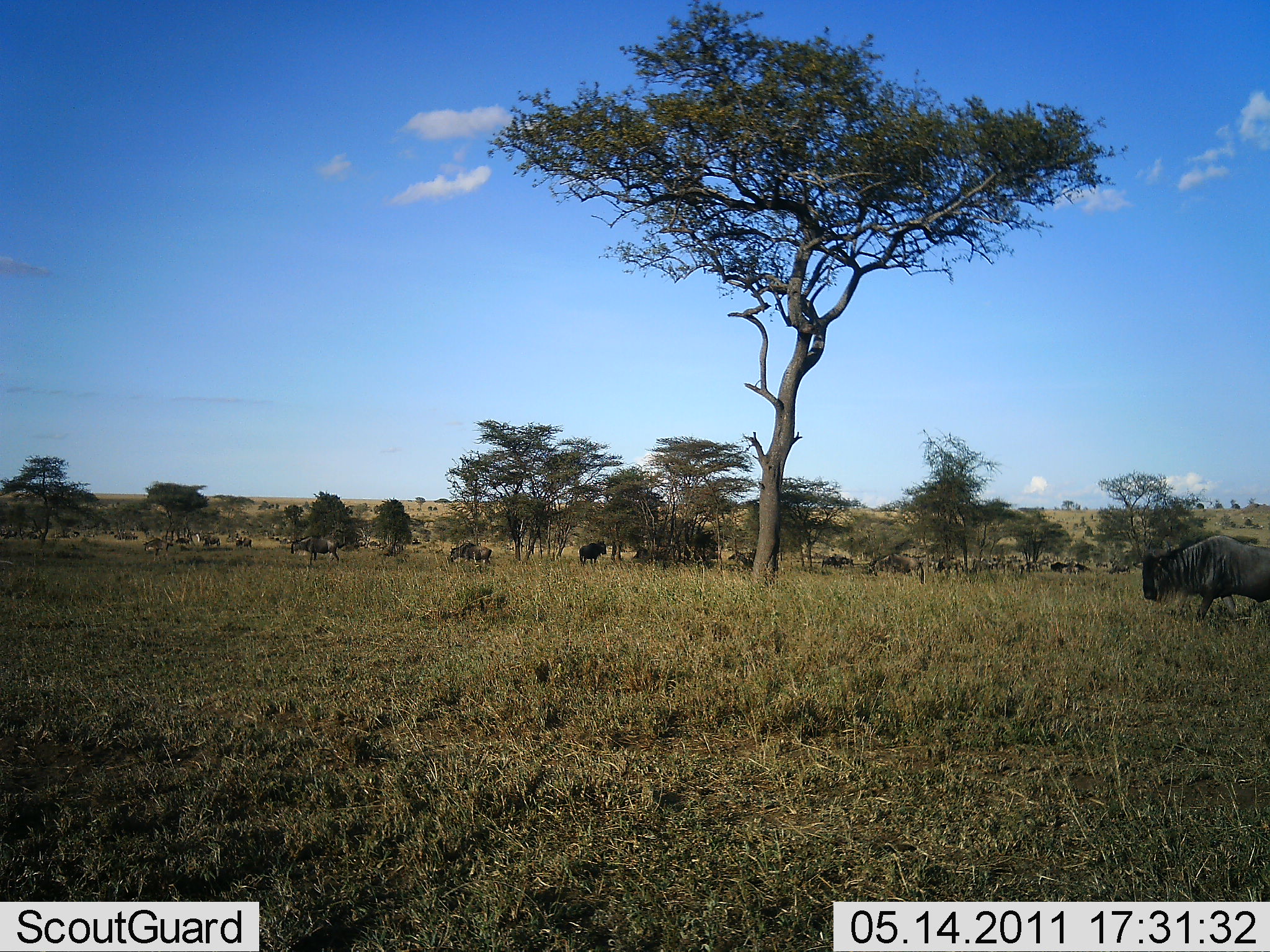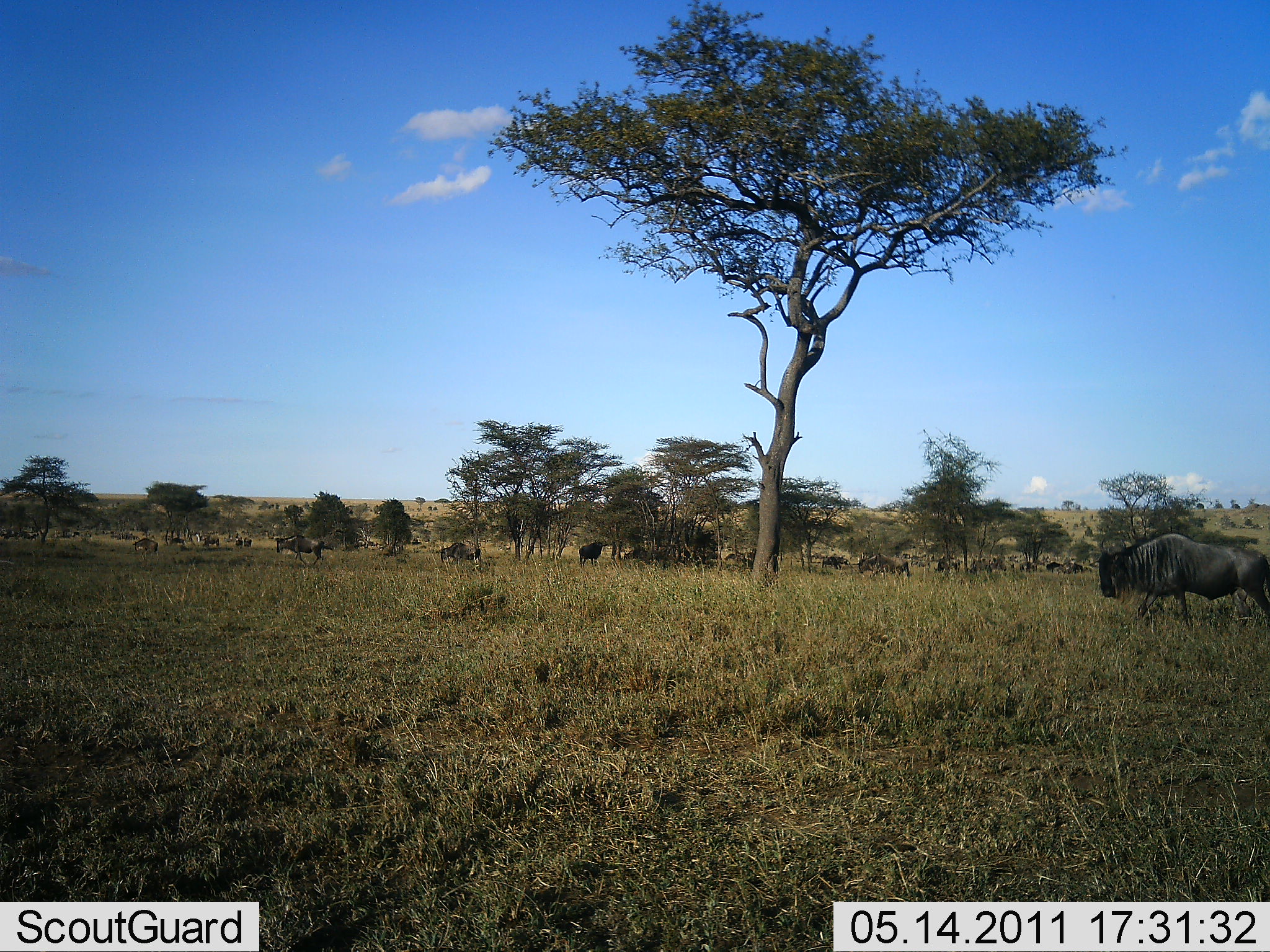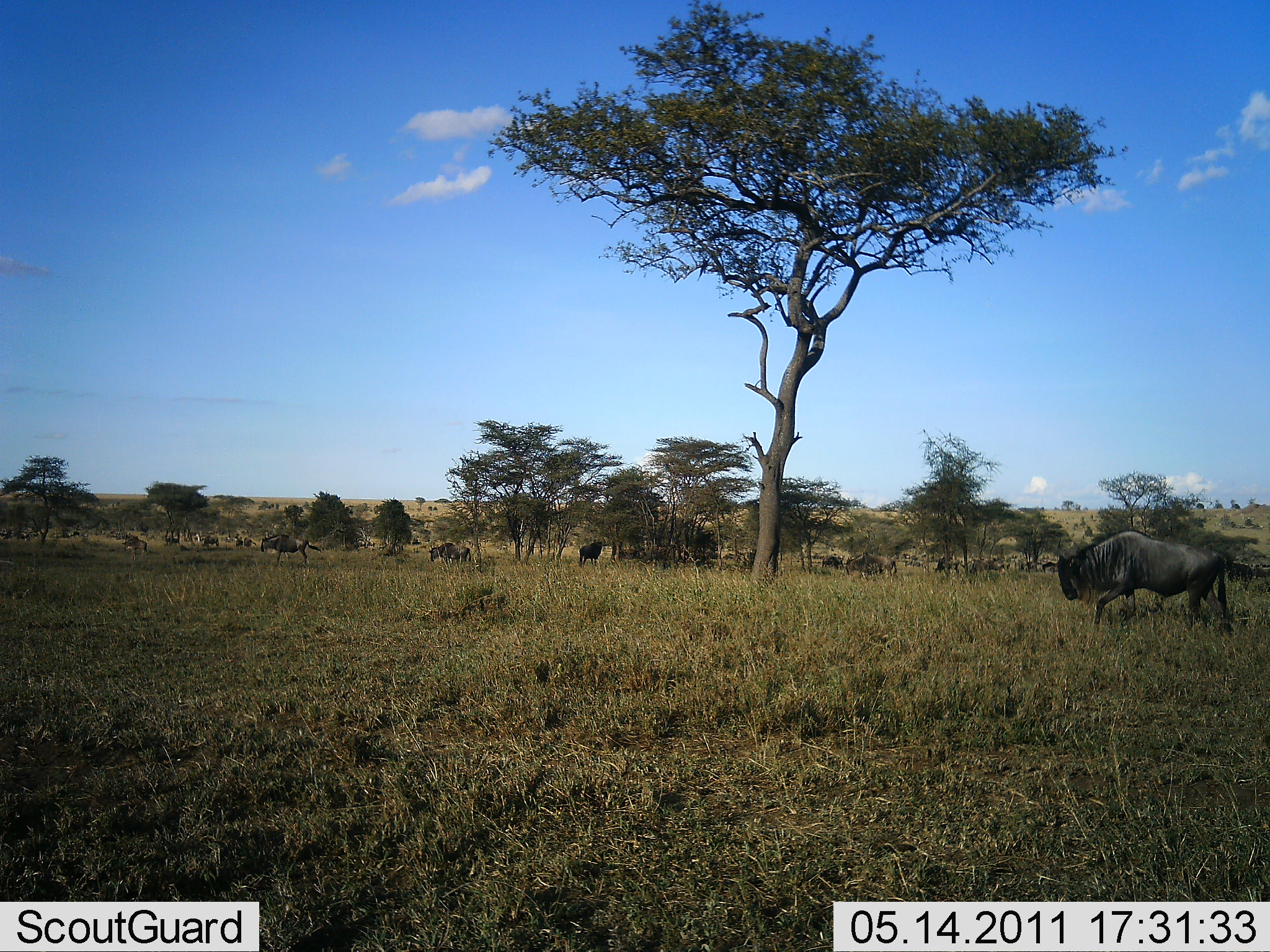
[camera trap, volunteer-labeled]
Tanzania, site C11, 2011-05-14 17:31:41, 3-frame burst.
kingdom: Animalia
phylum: Chordata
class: Mammalia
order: Artiodactyla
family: Bovidae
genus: Connochaetes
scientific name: Connochaetes taurinus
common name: blue wildebeest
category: wildebeest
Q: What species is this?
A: Wildebeest (blue wildebeest) (Connochaetes taurinus).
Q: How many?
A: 11-50.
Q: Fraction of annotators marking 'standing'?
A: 38%.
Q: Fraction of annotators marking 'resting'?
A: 0%.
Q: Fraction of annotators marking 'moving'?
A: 85%.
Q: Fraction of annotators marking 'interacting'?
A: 0%.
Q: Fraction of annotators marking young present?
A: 0%.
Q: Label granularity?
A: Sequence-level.